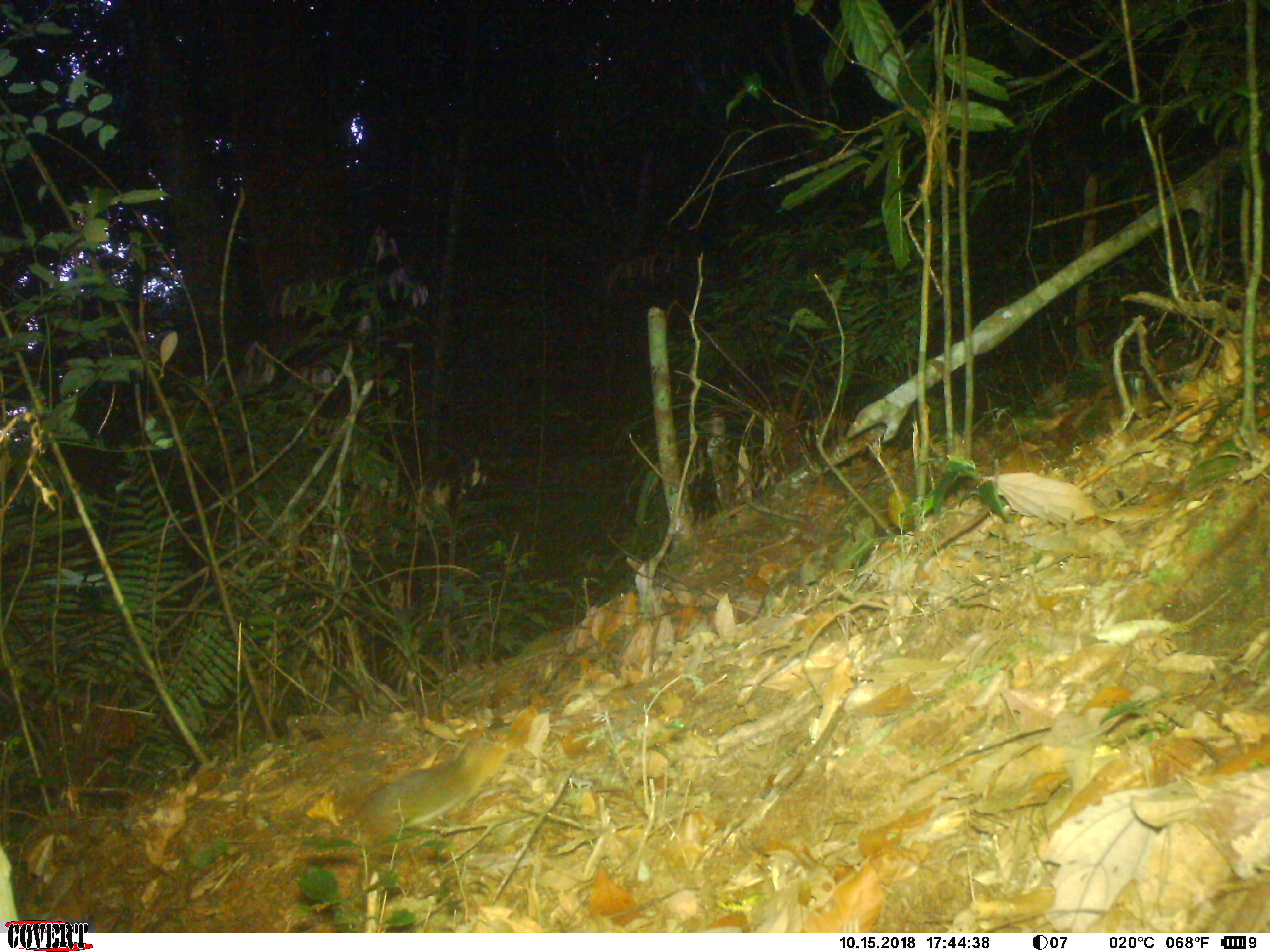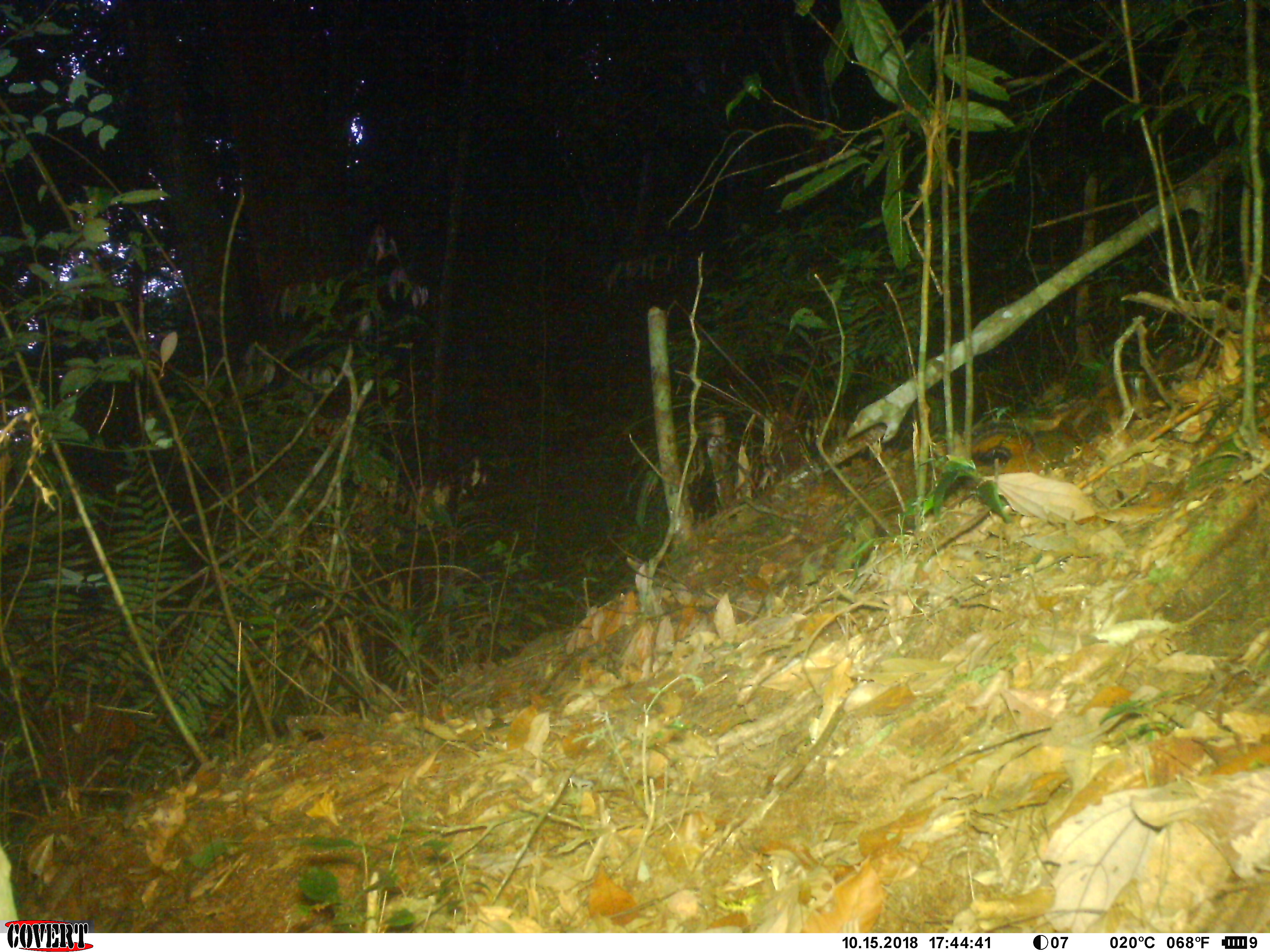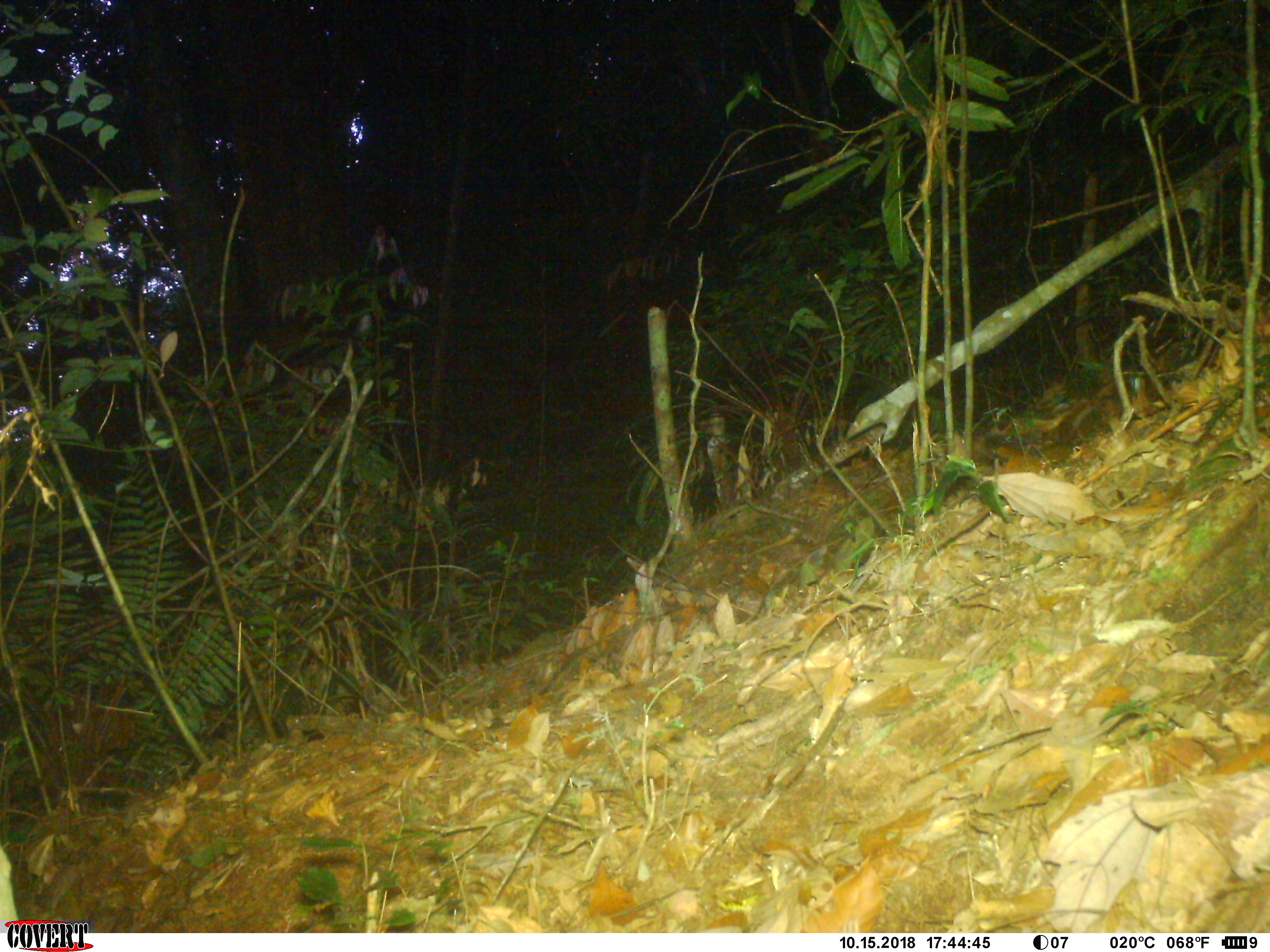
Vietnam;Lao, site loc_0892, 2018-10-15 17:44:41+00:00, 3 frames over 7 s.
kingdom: Animalia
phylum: Chordata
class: Mammalia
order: Rodentia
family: Sciuridae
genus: Dremomys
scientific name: Dremomys rufigenis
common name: red-cheeked squirrel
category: red cheeked squirrel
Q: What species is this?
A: Red cheeked squirrel (red-cheeked squirrel) (Dremomys rufigenis).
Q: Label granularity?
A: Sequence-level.